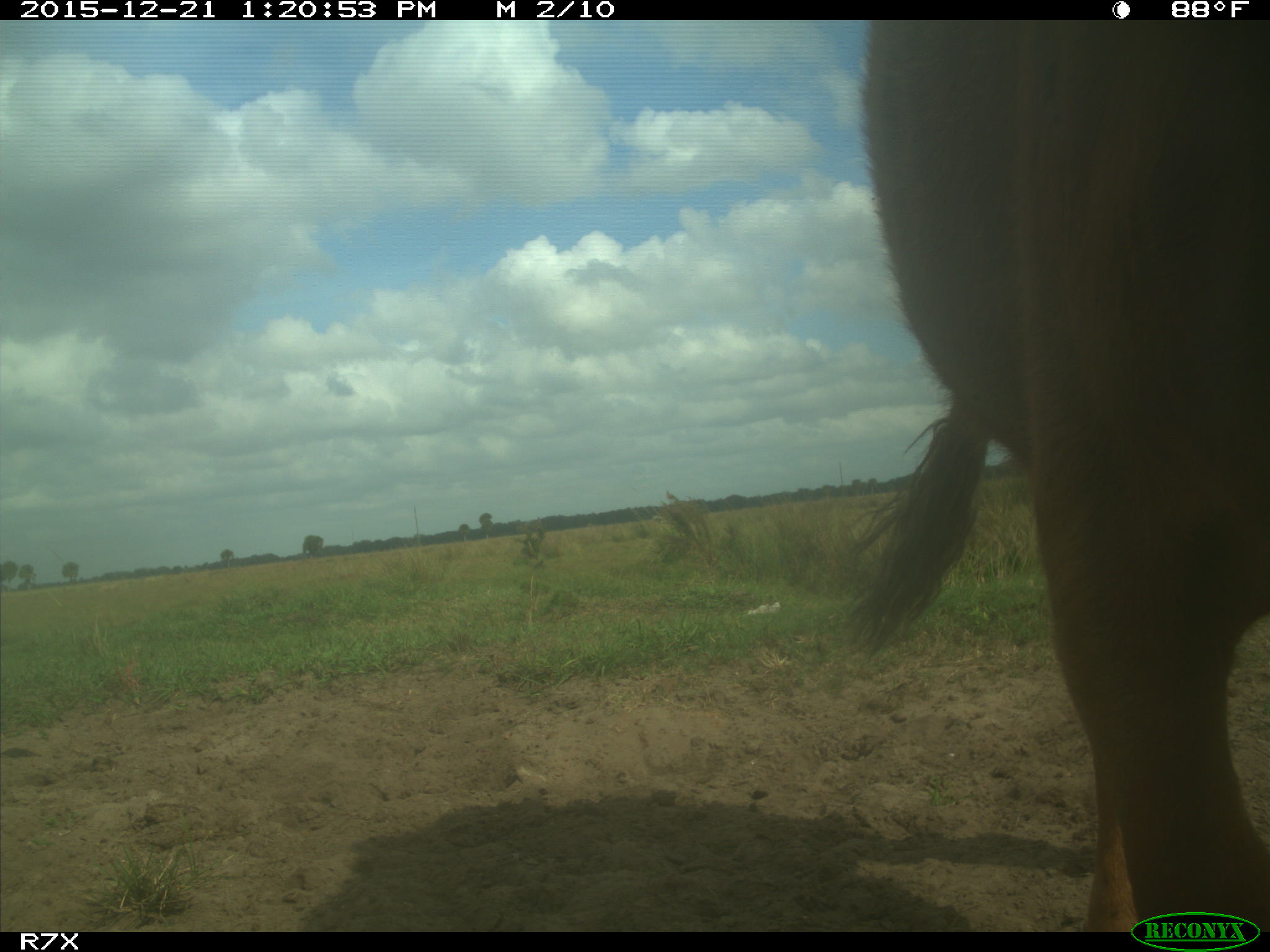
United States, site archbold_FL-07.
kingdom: Animalia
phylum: Chordata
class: Mammalia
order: Artiodactyla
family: Bovidae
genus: Bos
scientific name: Bos taurus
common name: domestic cow